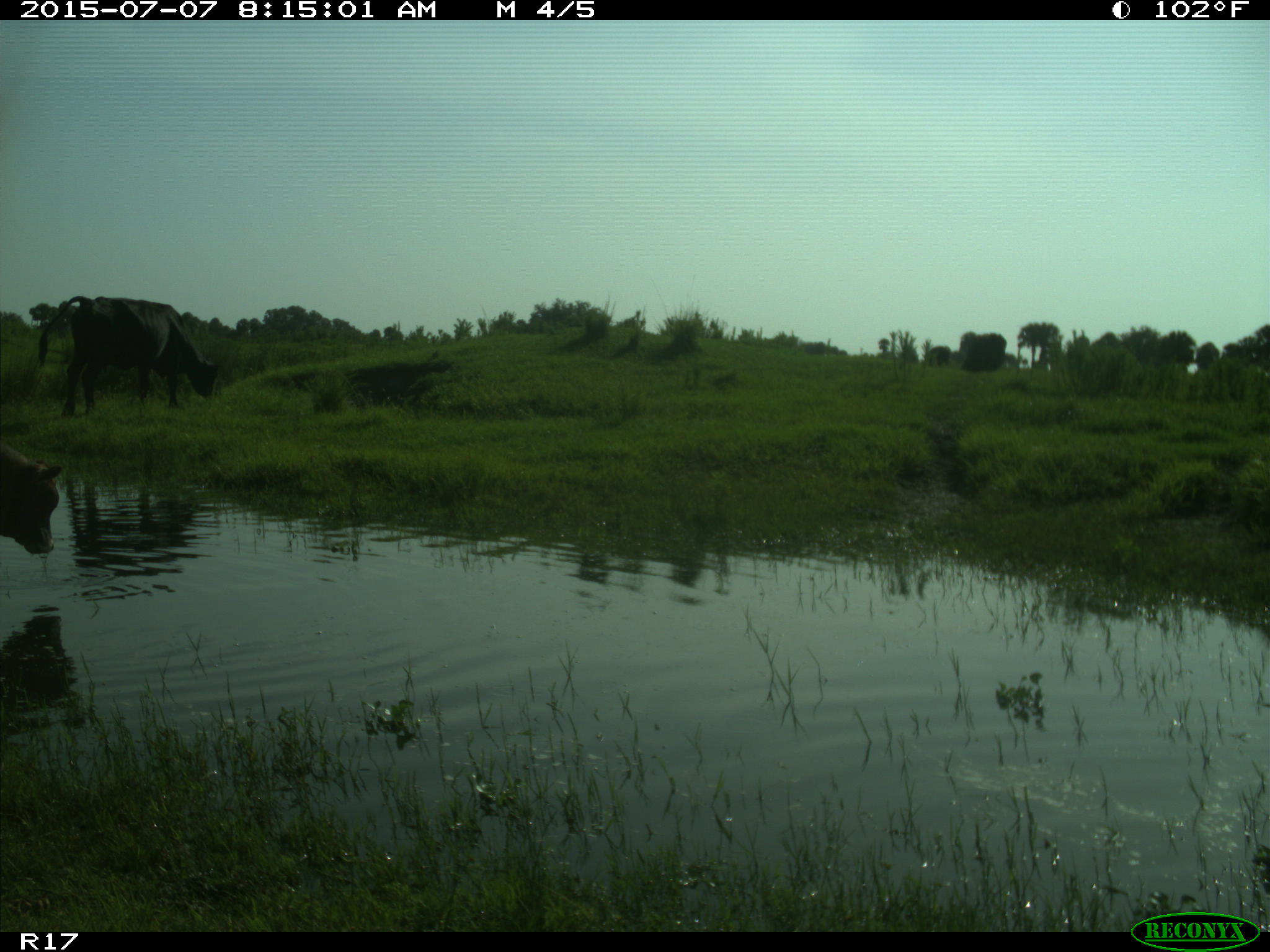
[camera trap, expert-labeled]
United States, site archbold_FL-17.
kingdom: Animalia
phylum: Chordata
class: Mammalia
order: Artiodactyla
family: Bovidae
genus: Bos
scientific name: Bos taurus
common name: domestic cow